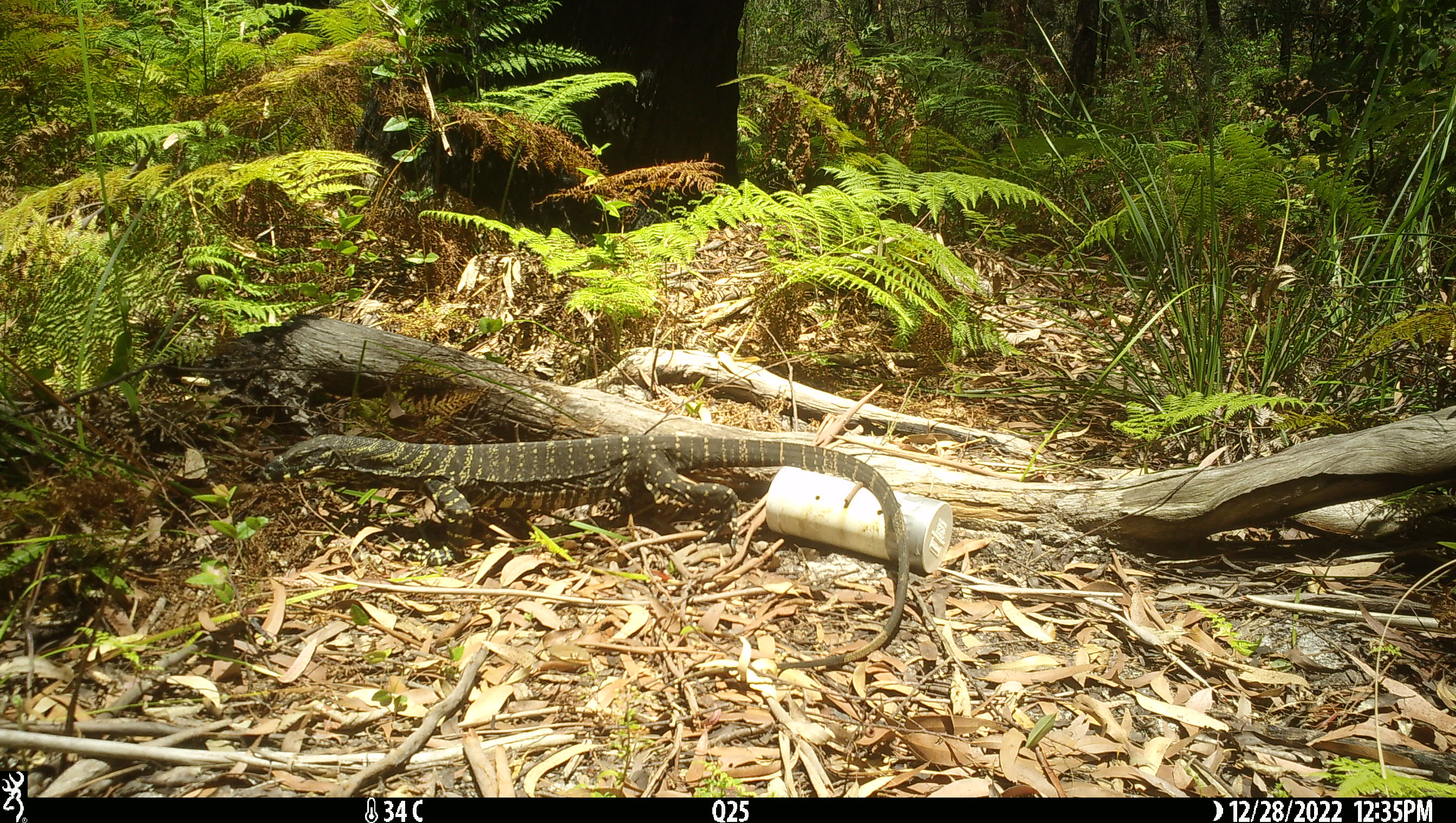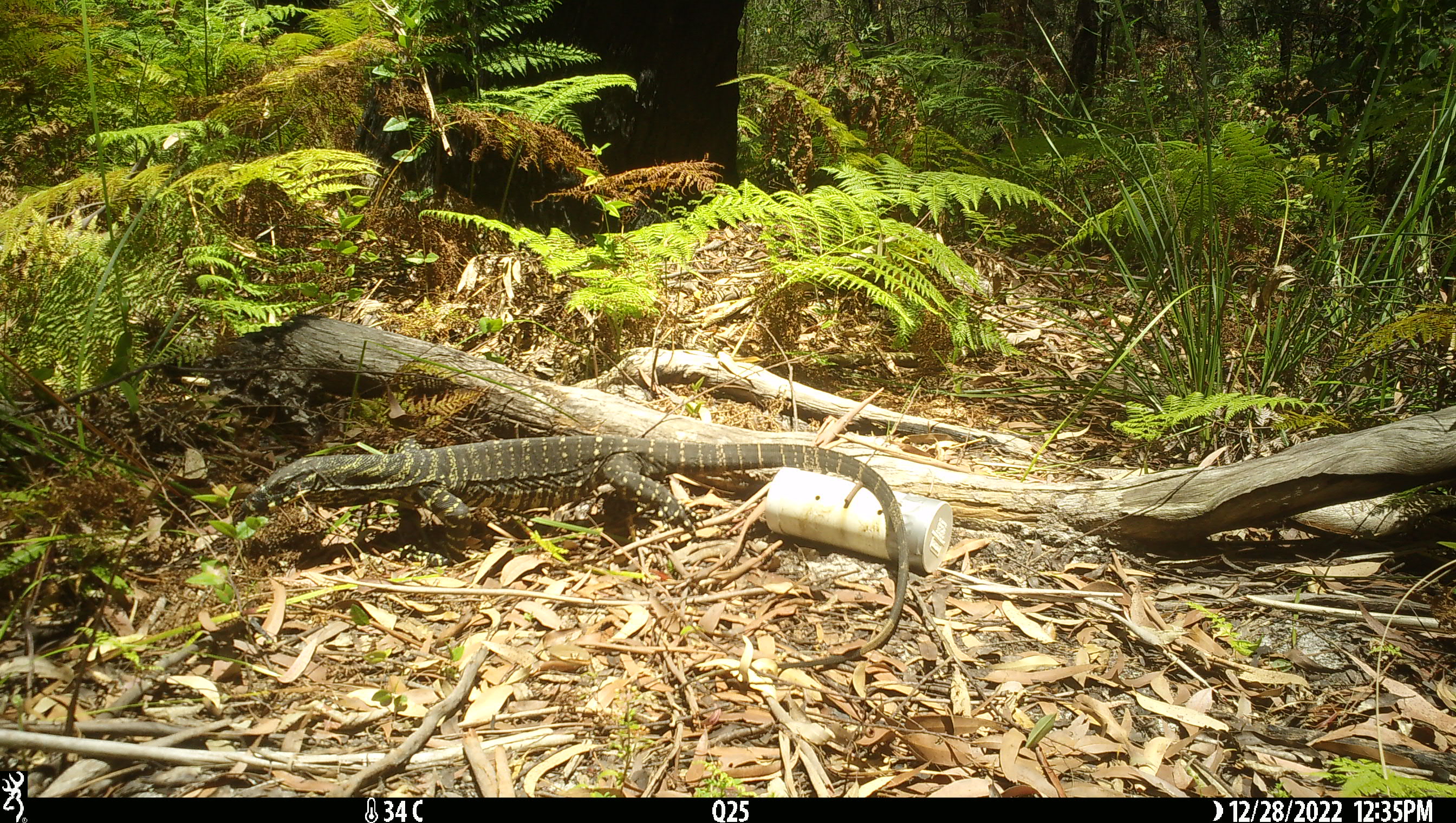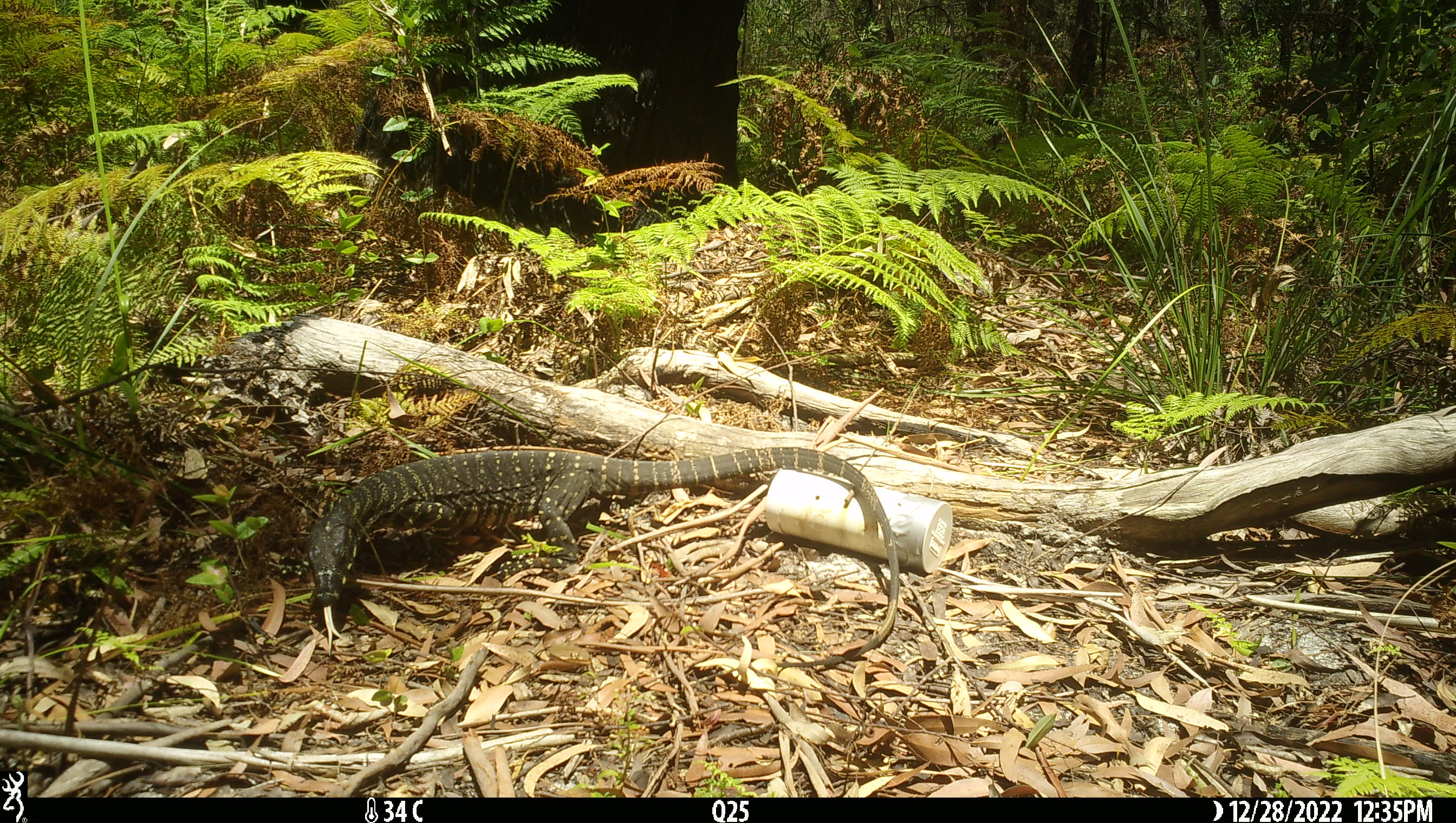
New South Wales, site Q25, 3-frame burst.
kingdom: Animalia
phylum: Chordata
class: Reptilia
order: Squamata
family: Varanidae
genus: Varanus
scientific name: Varanus varius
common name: lace monitor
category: goanna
Goanna (lace monitor) (Varanus varius).